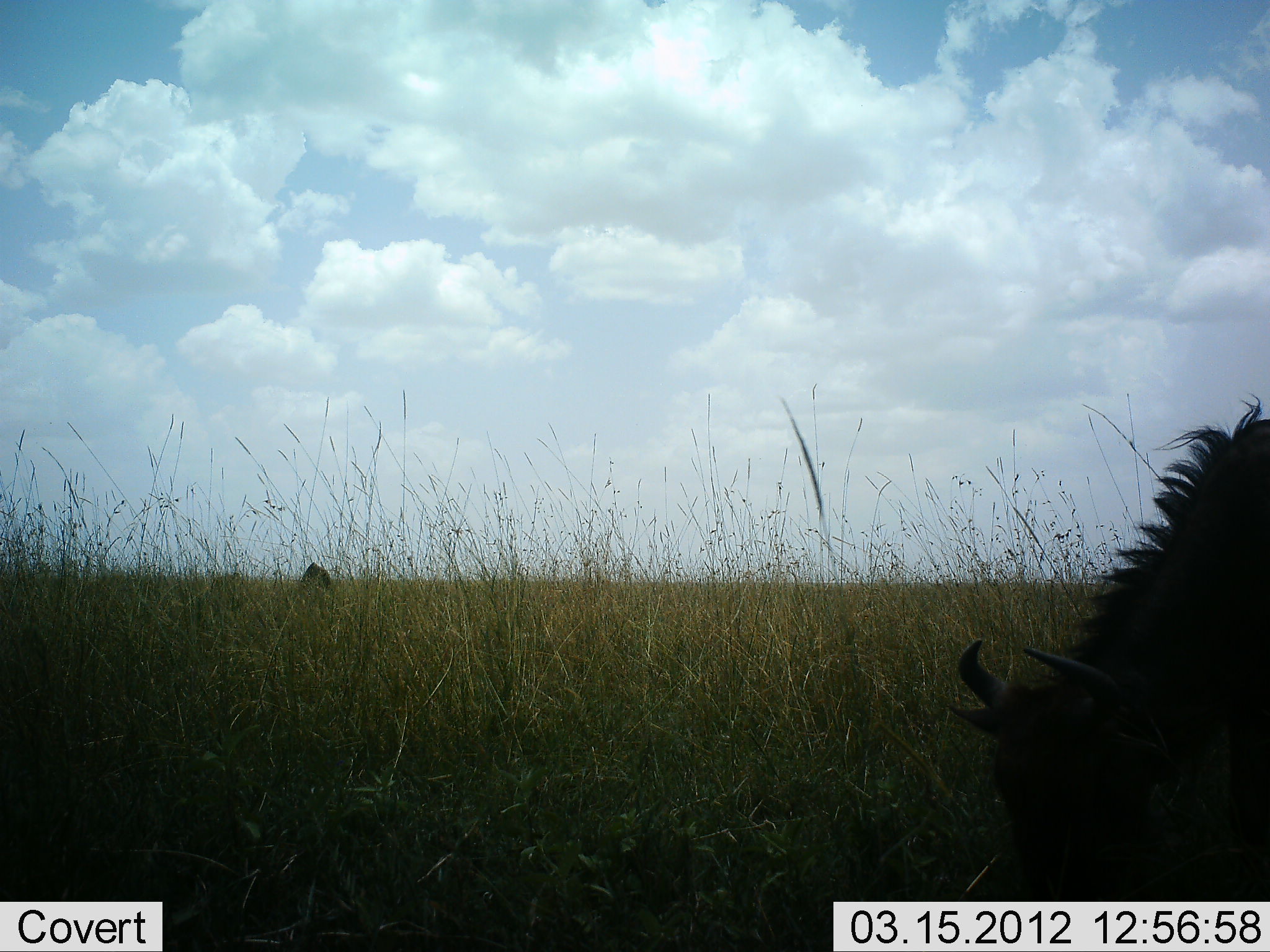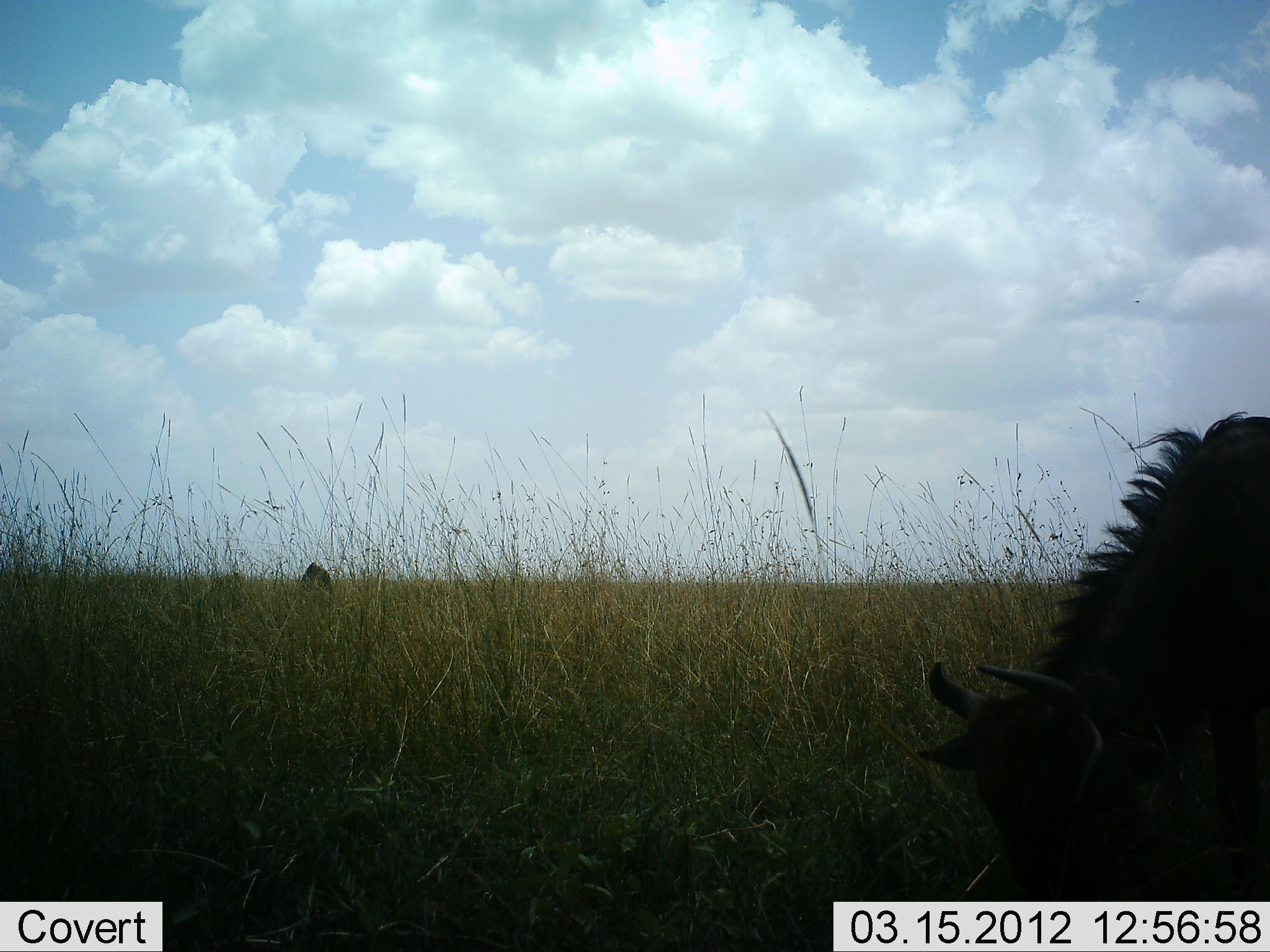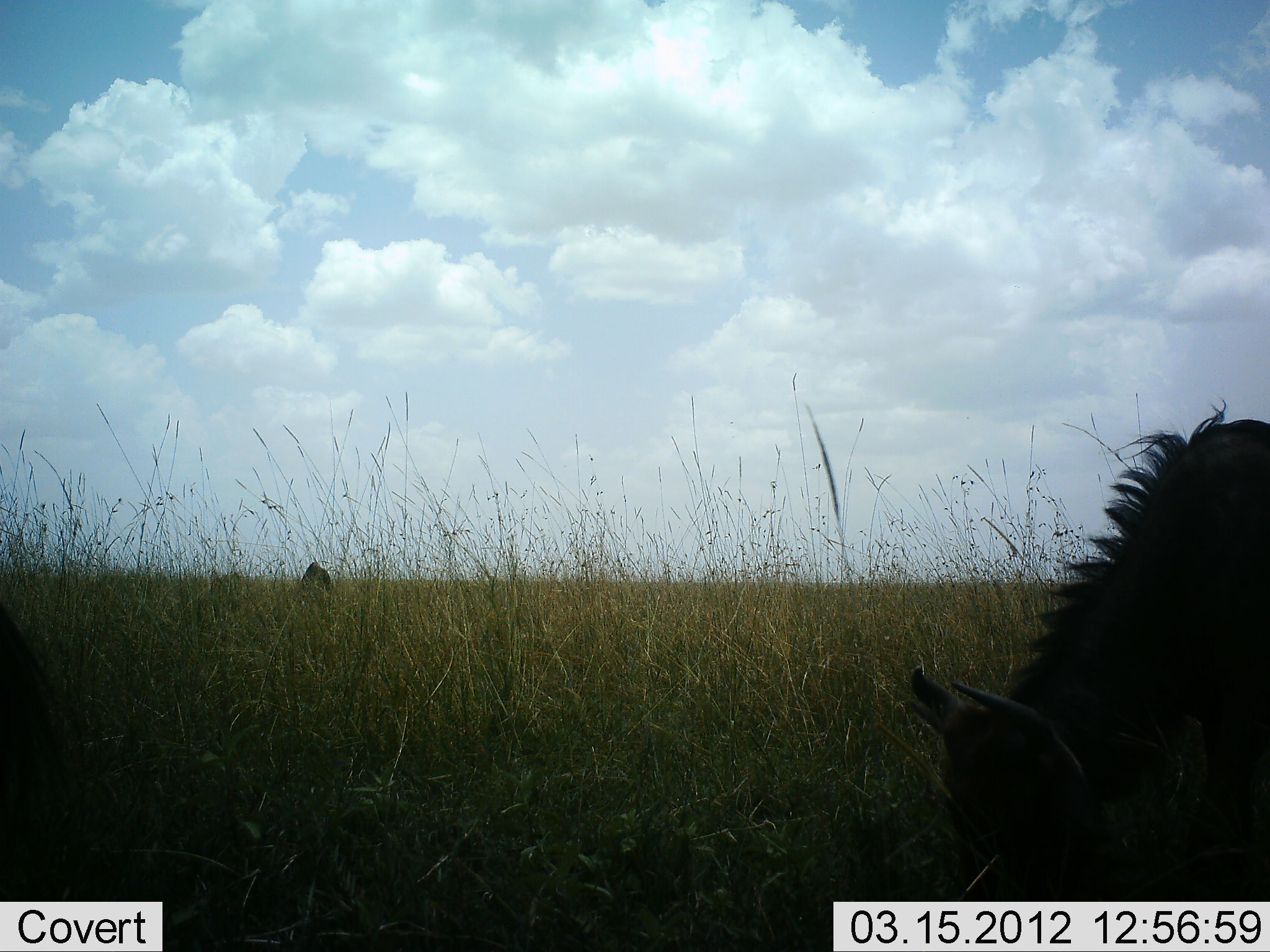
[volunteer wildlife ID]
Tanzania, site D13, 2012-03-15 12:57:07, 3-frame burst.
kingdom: Animalia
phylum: Chordata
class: Mammalia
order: Artiodactyla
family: Bovidae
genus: Connochaetes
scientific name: Connochaetes taurinus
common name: blue wildebeest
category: wildebeest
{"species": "wildebeest (blue wildebeest) (Connochaetes taurinus)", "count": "1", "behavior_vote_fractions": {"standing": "23%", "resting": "4%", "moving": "0%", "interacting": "0%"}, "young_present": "0%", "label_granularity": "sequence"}